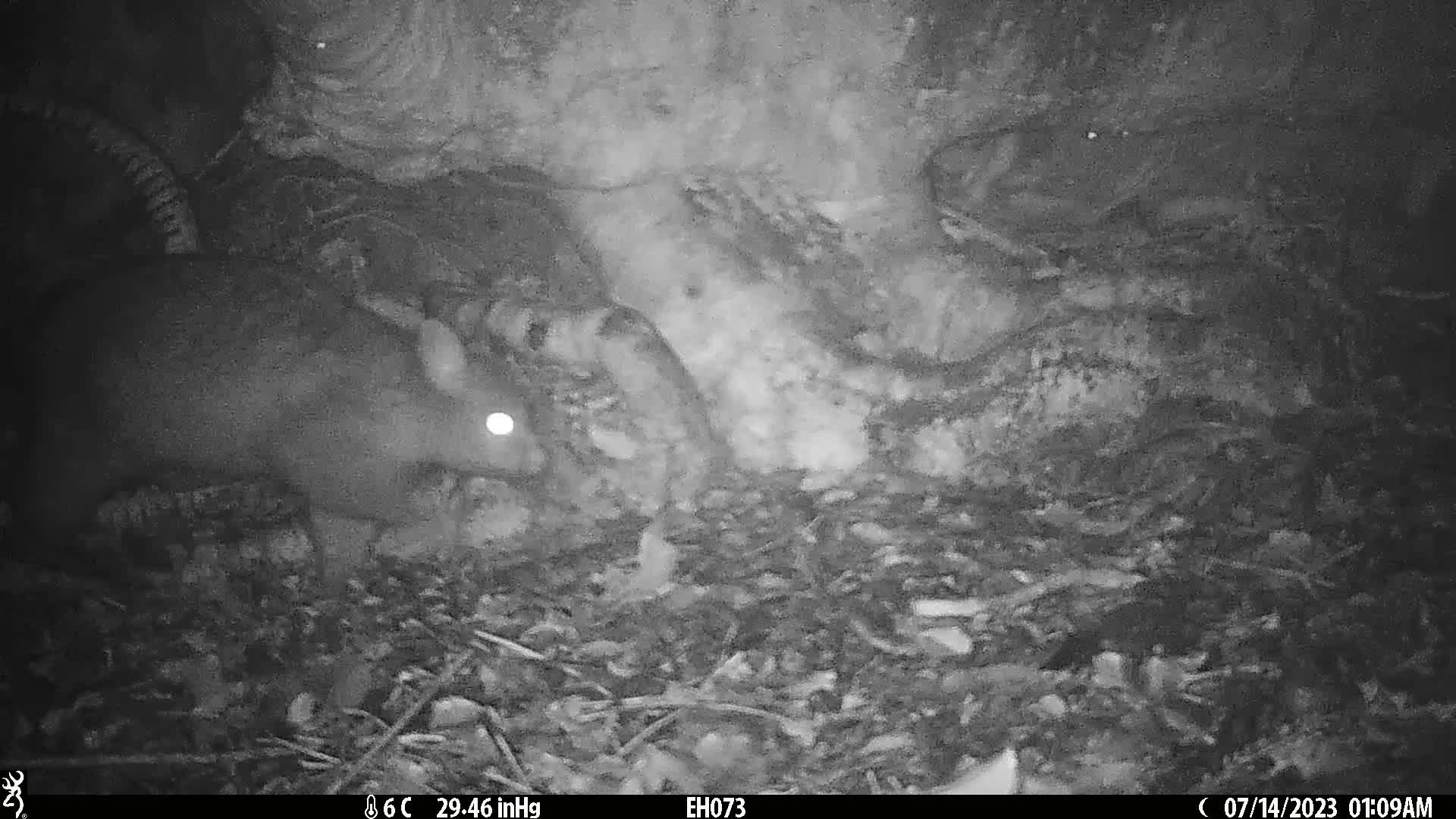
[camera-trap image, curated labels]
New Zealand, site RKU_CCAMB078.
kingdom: Animalia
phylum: Chordata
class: Mammalia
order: Diprotodontia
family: Phalangeridae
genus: Trichosurus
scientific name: Trichosurus vulpecula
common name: common brushtail possum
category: possum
Possum (common brushtail possum) (Trichosurus vulpecula).